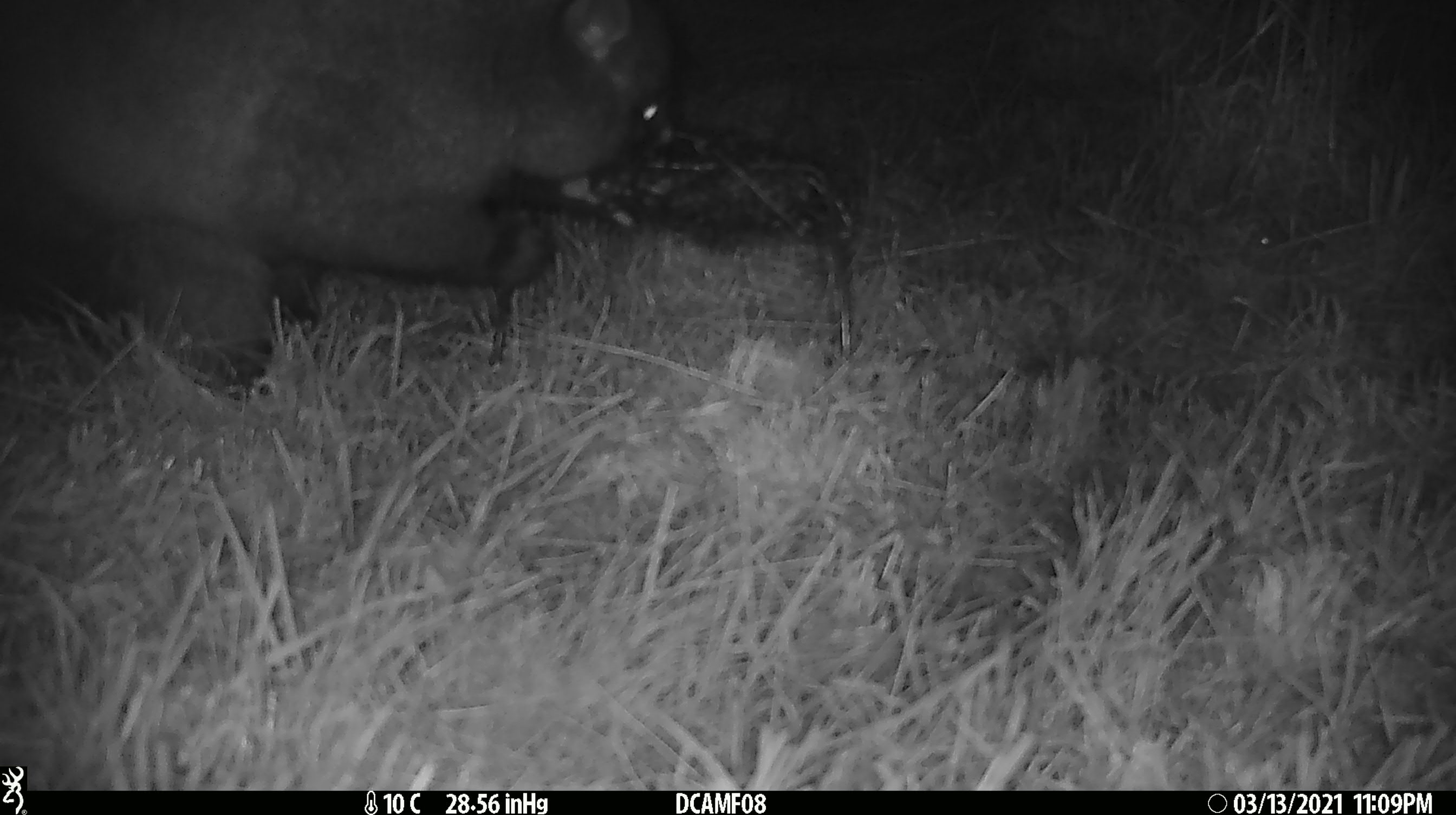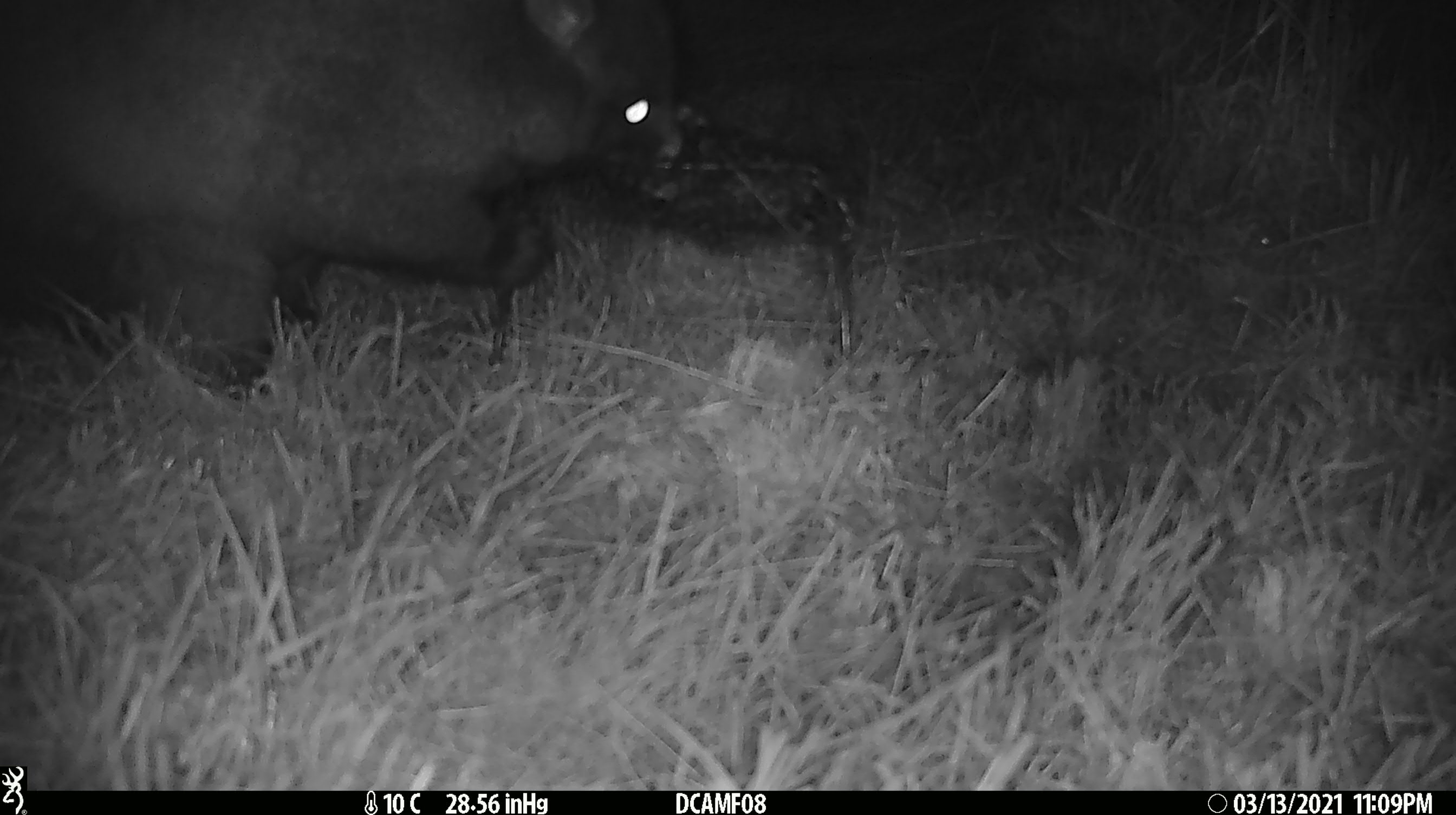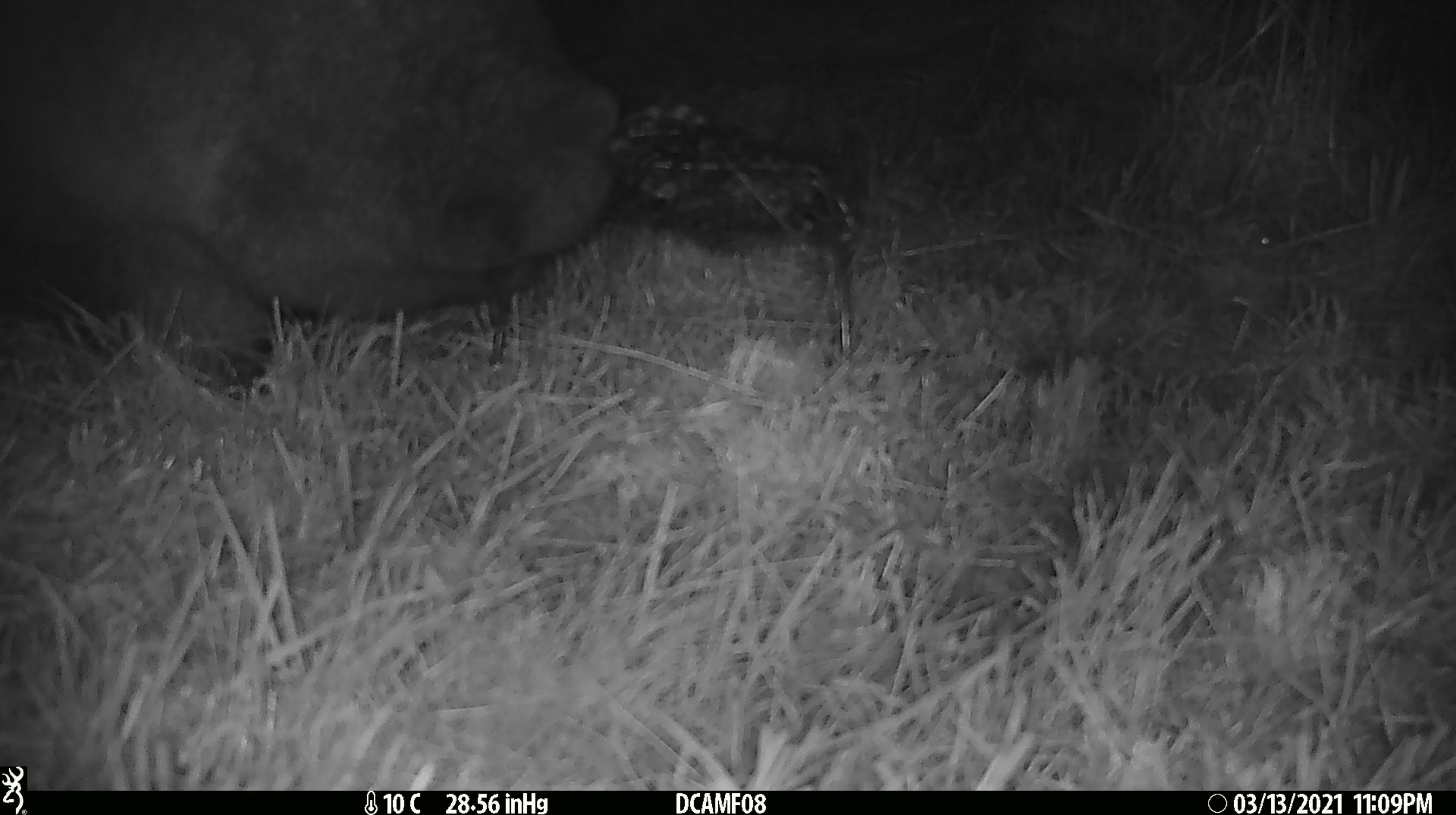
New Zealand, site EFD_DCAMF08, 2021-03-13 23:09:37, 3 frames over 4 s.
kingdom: Animalia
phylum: Chordata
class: Mammalia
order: Diprotodontia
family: Phalangeridae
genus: Trichosurus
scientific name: Trichosurus vulpecula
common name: common brushtail possum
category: possum